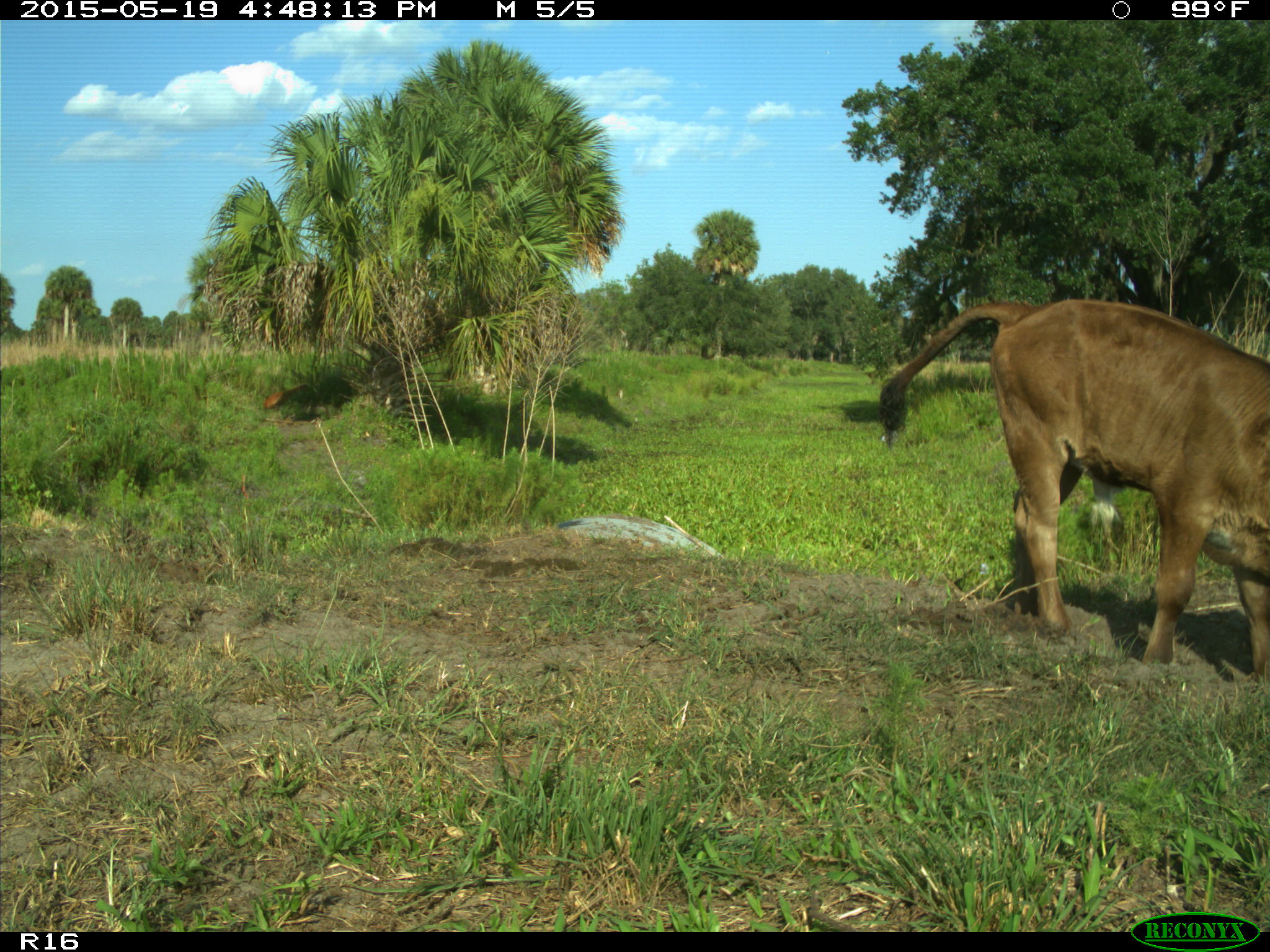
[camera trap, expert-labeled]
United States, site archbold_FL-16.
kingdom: Animalia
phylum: Chordata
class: Mammalia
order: Artiodactyla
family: Bovidae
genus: Bos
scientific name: Bos taurus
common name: domestic cow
Bos taurus (domestic cow).